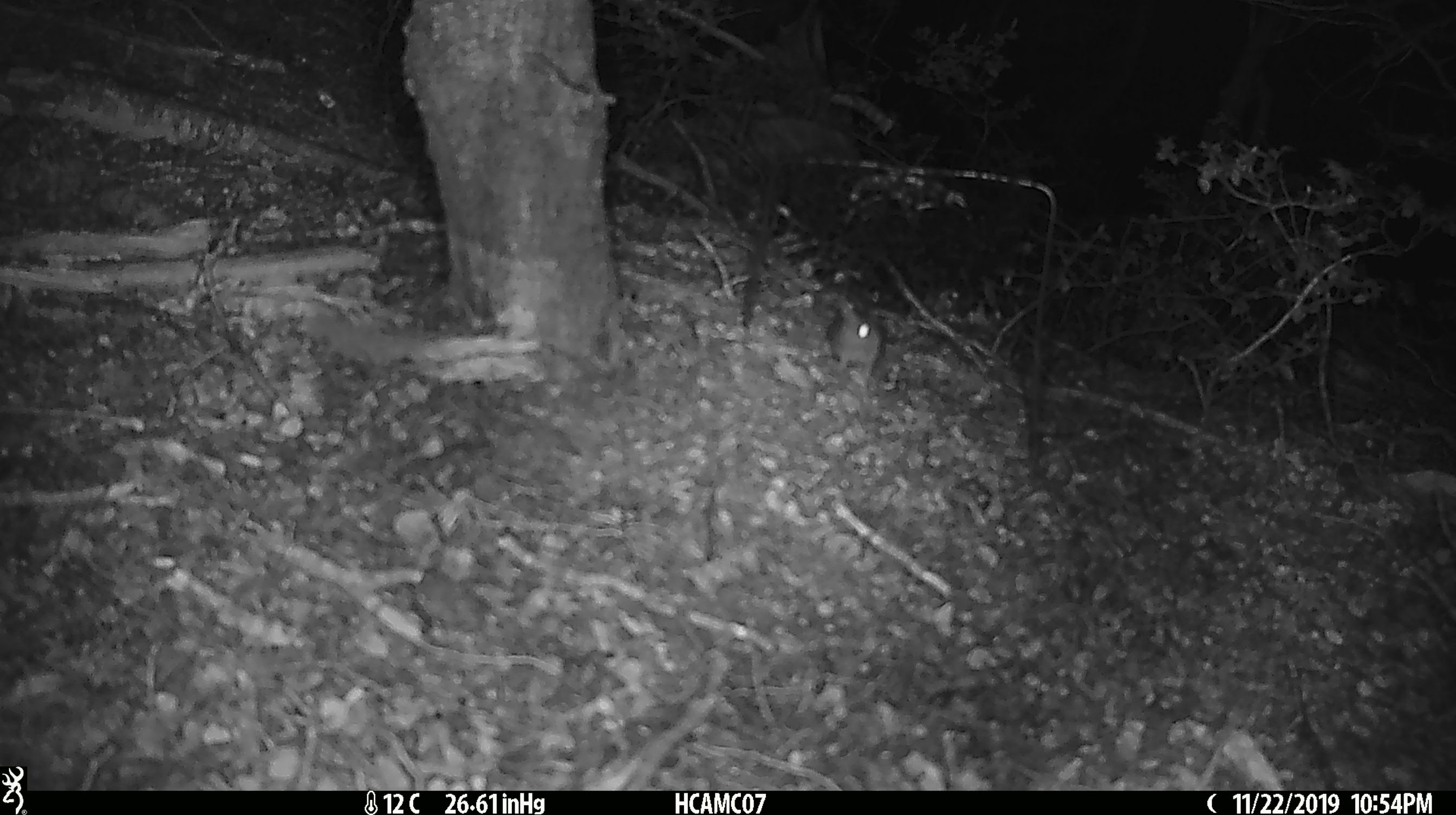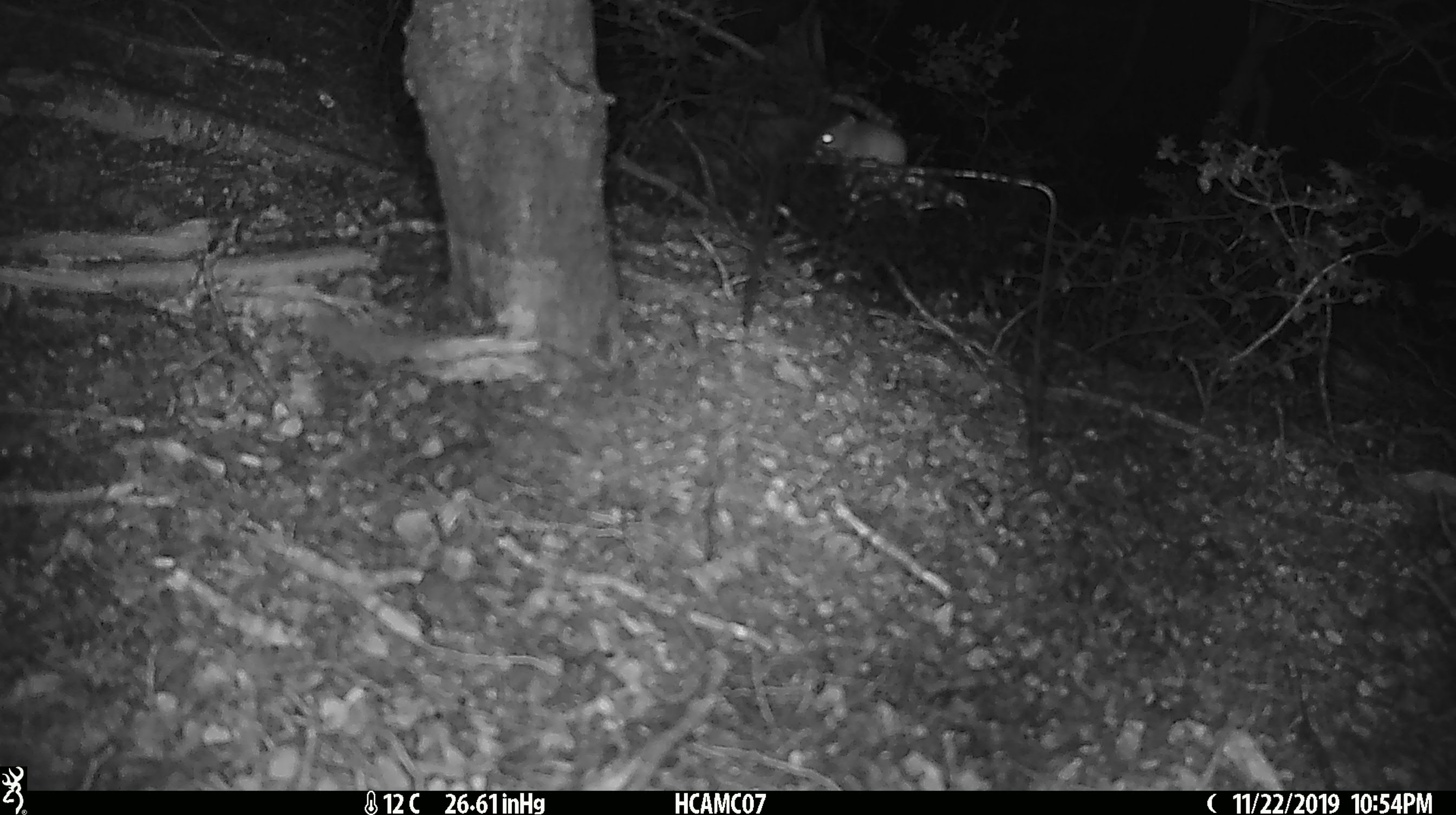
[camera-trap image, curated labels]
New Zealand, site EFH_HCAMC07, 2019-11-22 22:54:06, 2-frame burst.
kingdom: Animalia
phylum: Chordata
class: Mammalia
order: Rodentia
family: Muridae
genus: Mus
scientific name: Mus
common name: mouse